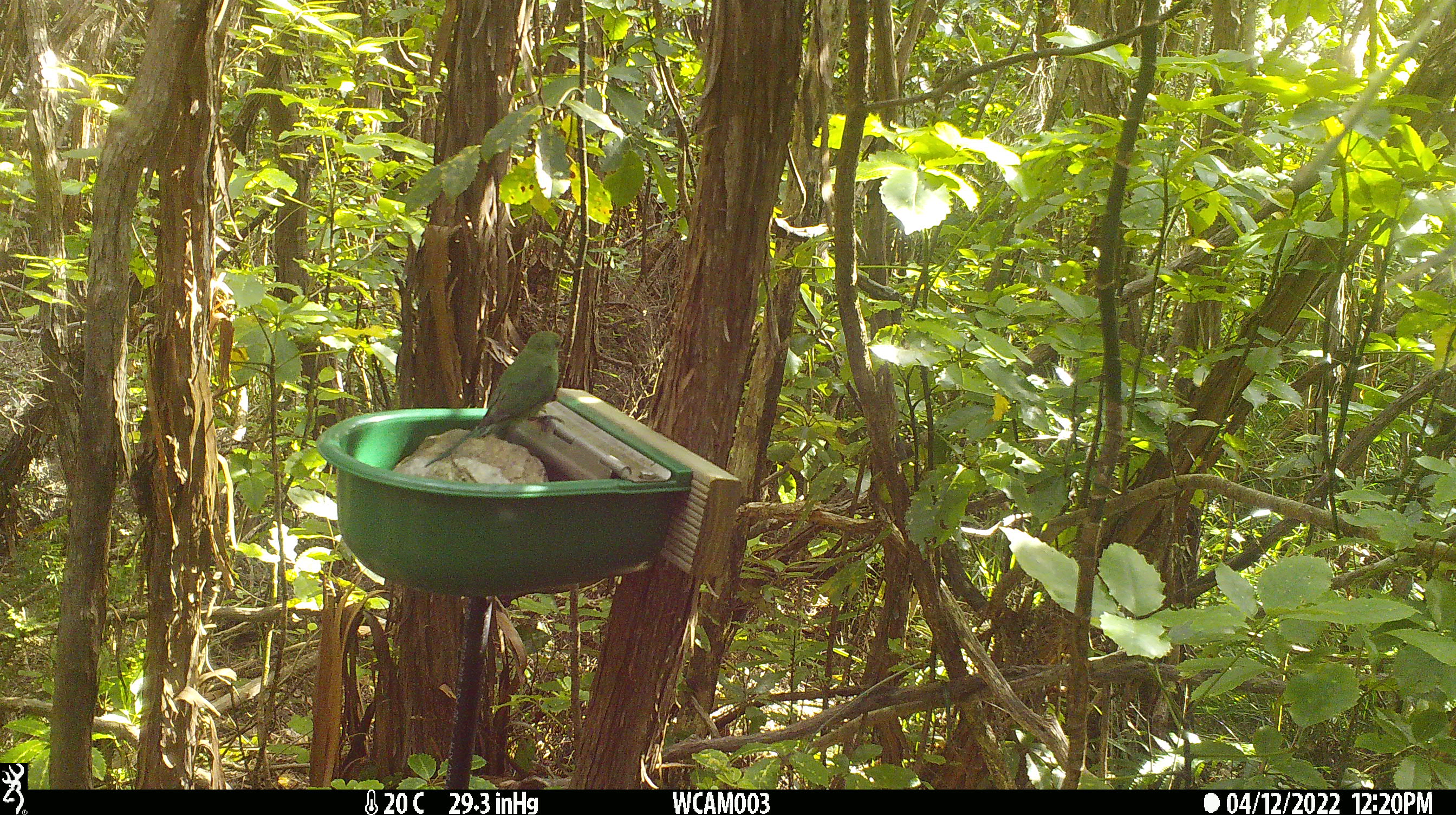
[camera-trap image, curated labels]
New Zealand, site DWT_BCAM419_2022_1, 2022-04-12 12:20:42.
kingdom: Animalia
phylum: Chordata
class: Aves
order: Psittaciformes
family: Psittaculidae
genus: Cyanoramphus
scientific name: Cyanoramphus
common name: parakeet